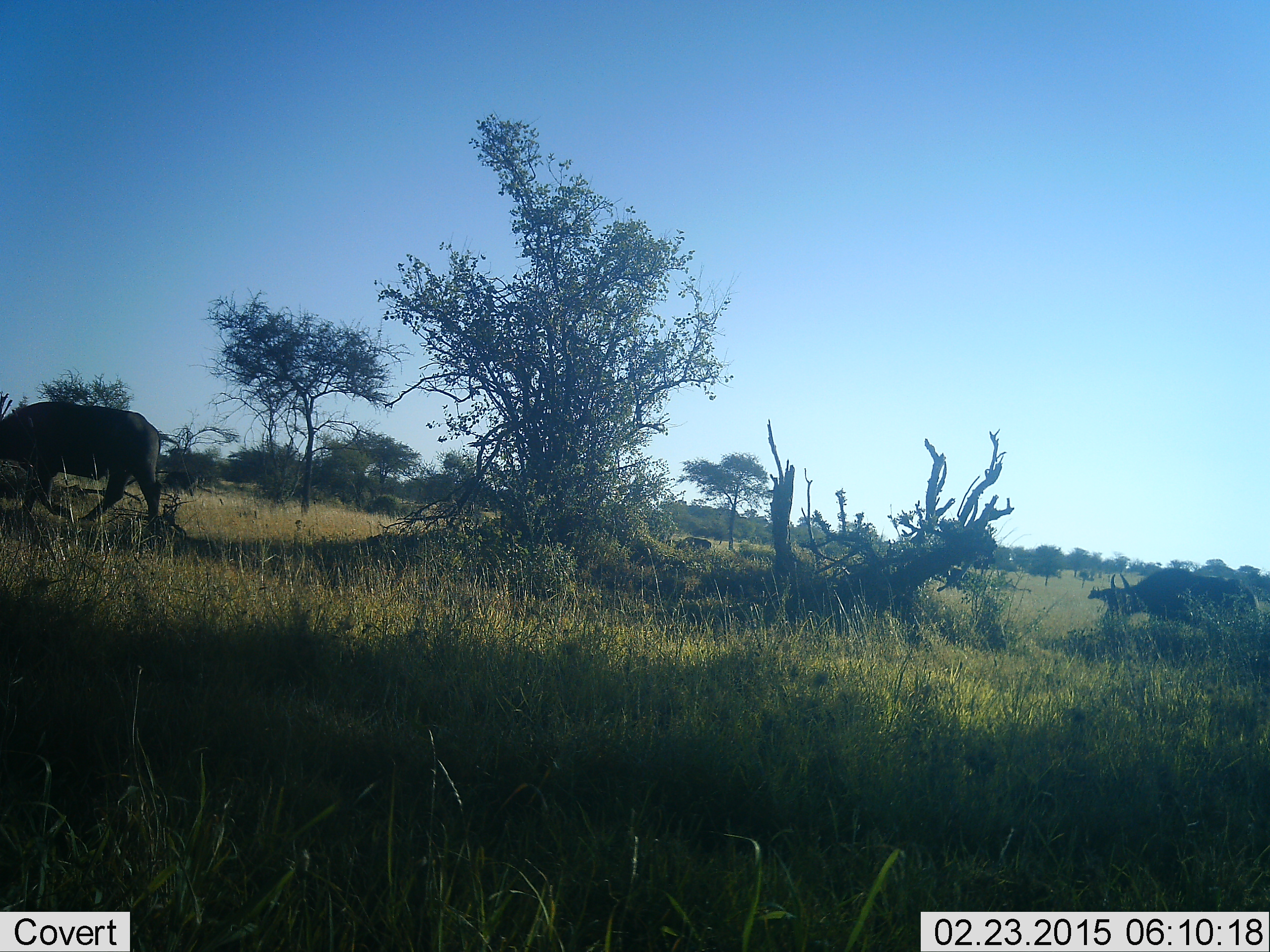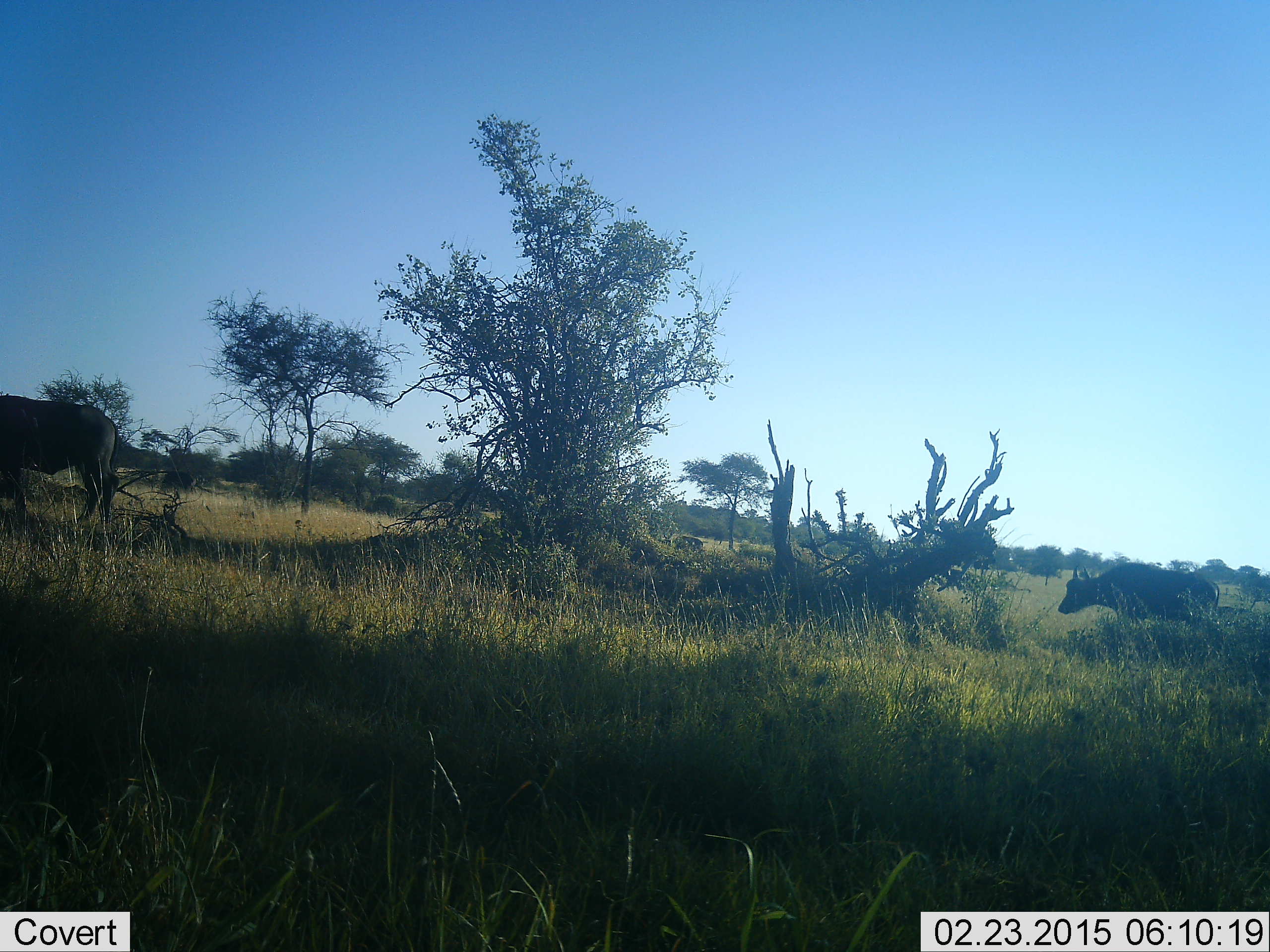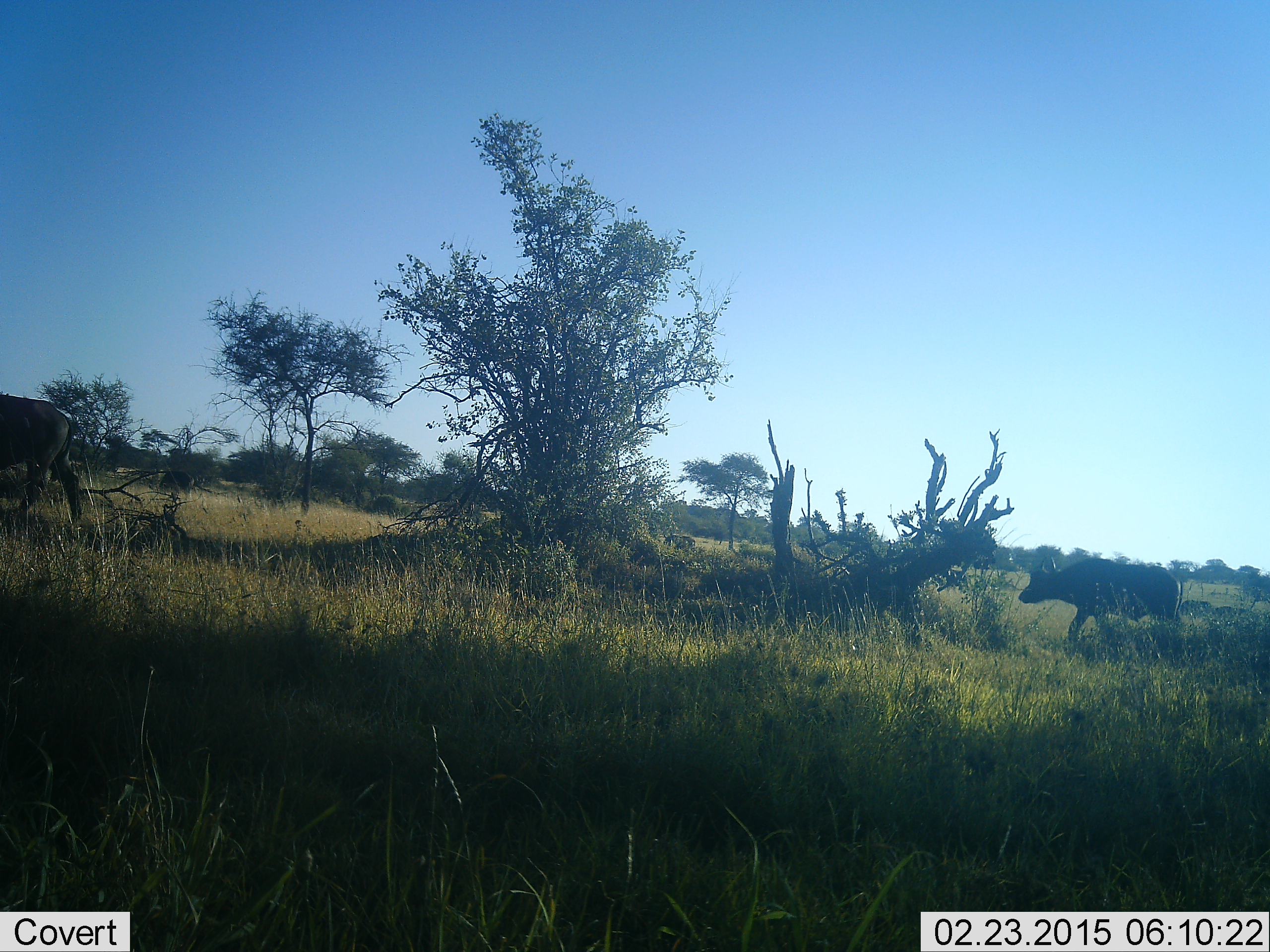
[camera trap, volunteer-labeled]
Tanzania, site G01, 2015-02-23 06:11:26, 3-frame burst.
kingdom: Animalia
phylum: Chordata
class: Mammalia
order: Artiodactyla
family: Bovidae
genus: Syncerus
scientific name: Syncerus caffer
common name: cape buffalo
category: buffalo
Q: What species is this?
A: Buffalo (cape buffalo) (Syncerus caffer).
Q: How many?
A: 2.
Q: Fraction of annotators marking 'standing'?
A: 22%.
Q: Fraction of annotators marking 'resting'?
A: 0%.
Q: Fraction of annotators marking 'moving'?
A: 89%.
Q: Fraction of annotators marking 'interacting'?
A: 0%.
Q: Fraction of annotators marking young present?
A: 0%.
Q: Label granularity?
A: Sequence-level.